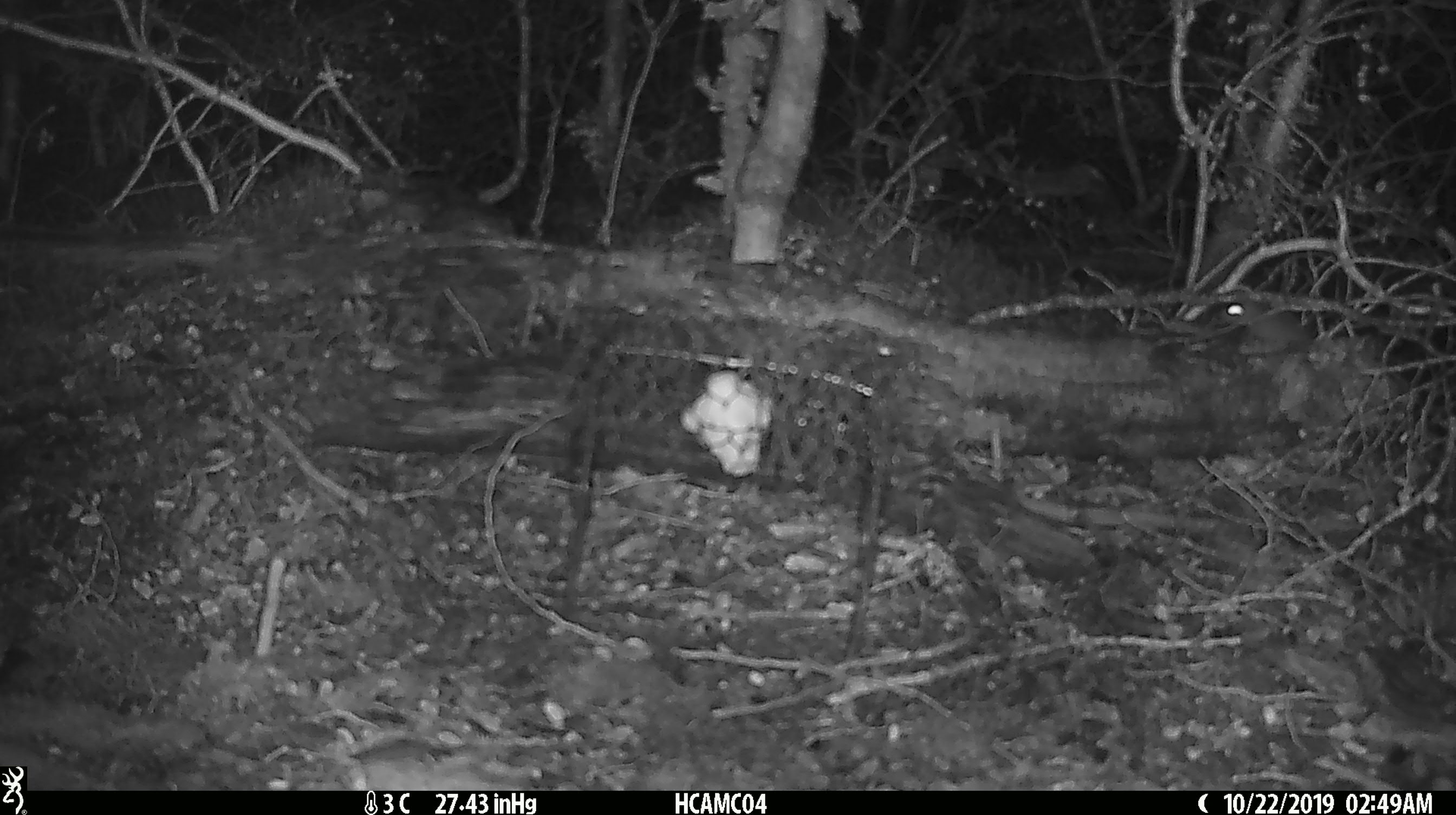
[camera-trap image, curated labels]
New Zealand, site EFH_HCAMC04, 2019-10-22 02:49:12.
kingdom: Animalia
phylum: Chordata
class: Mammalia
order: Rodentia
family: Muridae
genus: Mus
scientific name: Mus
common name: mouse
Mouse (Mus).